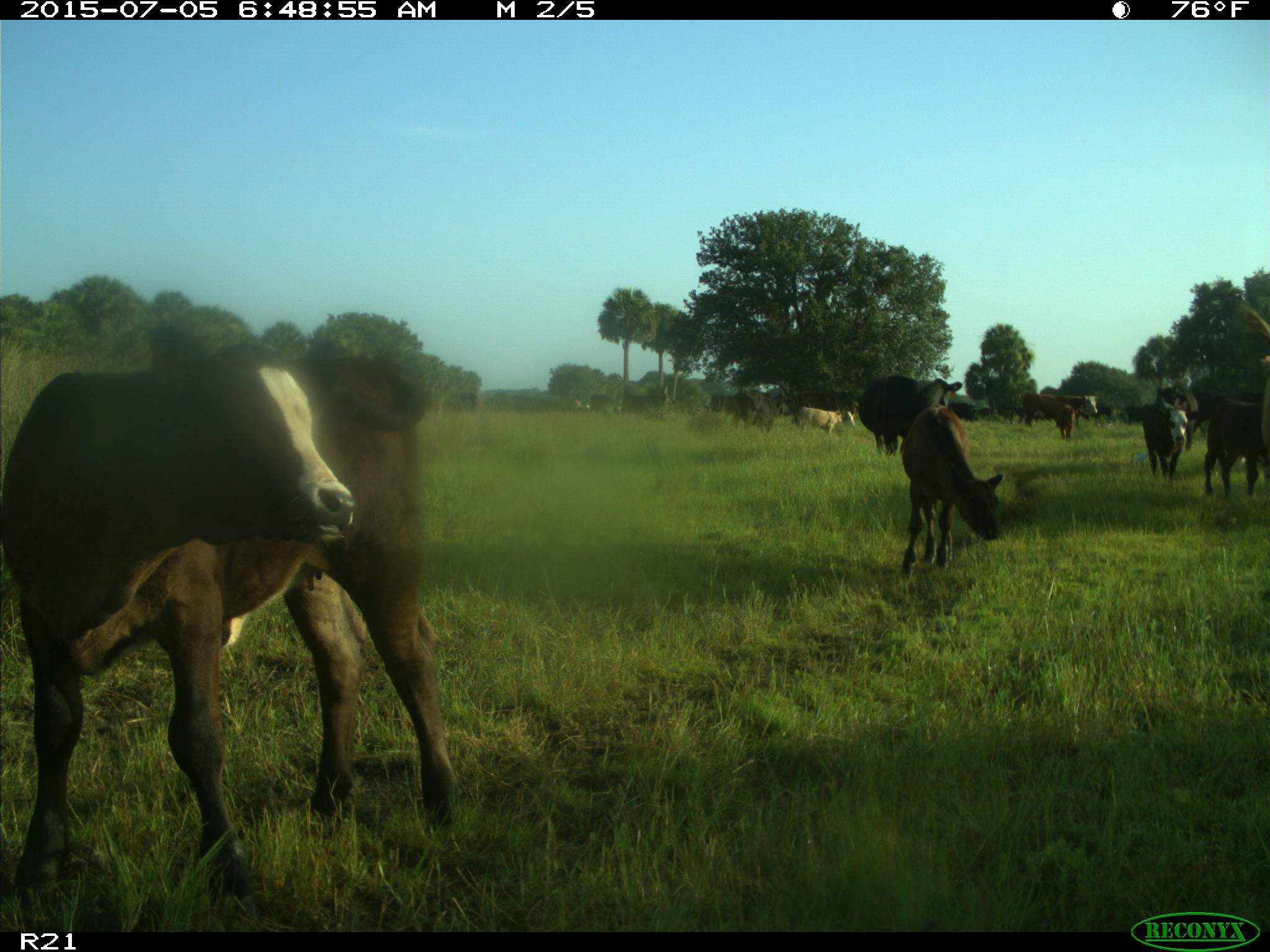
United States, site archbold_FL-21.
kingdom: Animalia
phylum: Chordata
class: Mammalia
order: Artiodactyla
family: Bovidae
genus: Bos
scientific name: Bos taurus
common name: domestic cow